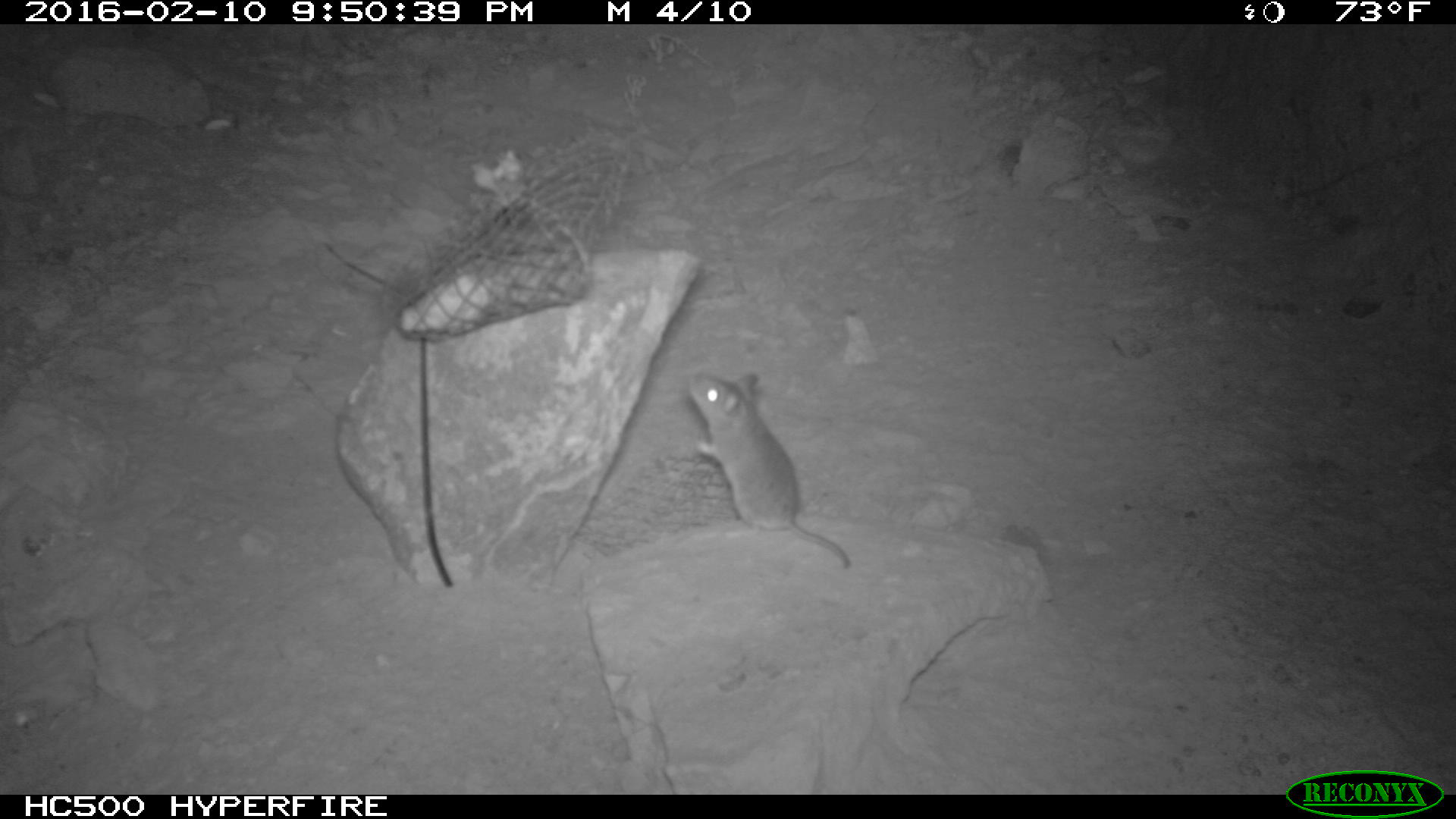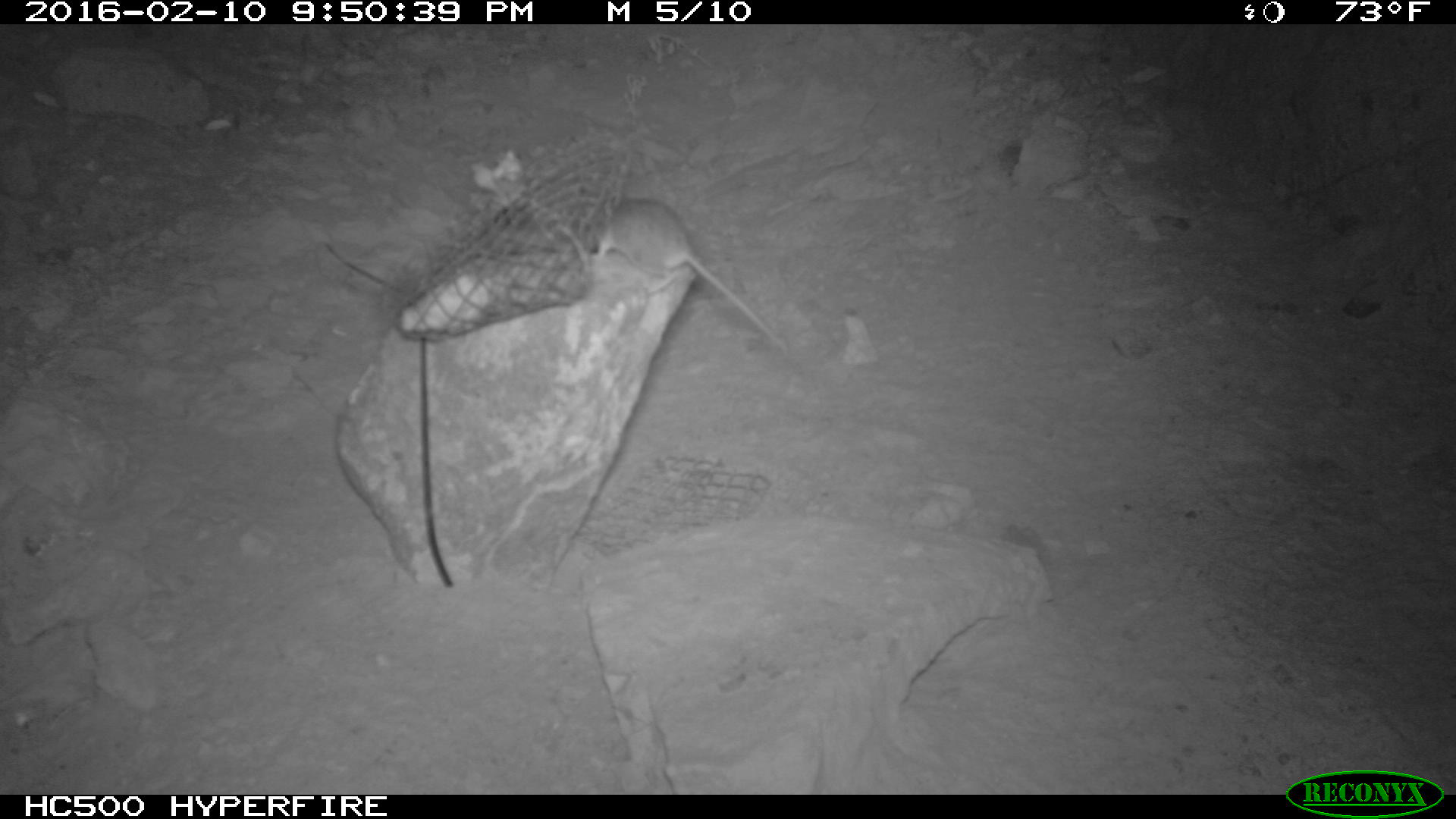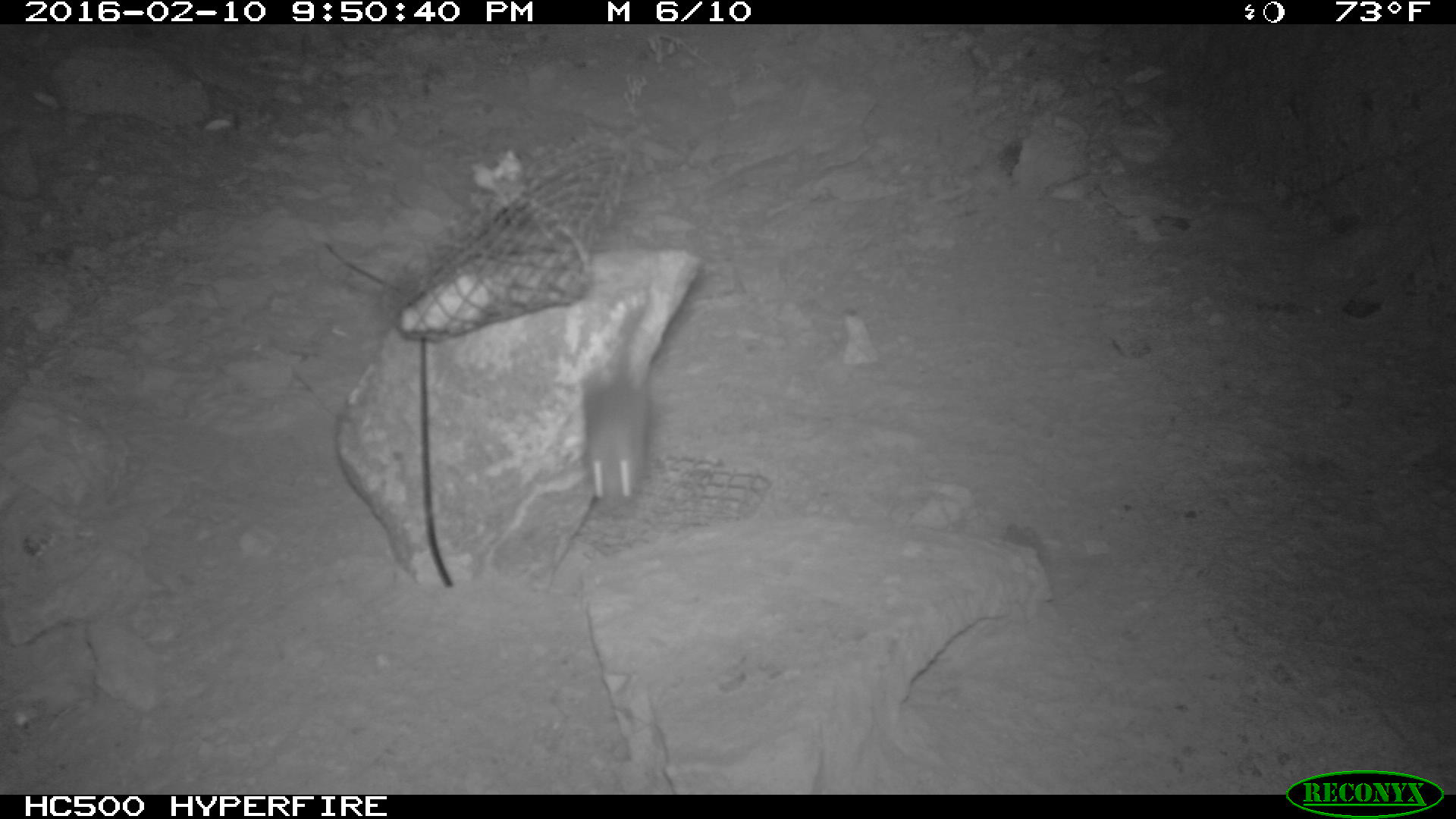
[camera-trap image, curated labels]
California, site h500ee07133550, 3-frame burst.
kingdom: Animalia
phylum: Chordata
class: Mammalia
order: Rodentia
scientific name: Rodentia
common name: rodent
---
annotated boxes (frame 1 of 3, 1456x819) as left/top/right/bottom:
rodent: 686/367/854/570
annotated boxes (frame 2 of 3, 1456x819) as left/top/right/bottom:
rodent: 588/197/789/354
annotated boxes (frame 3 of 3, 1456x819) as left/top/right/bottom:
rodent: 580/291/654/508